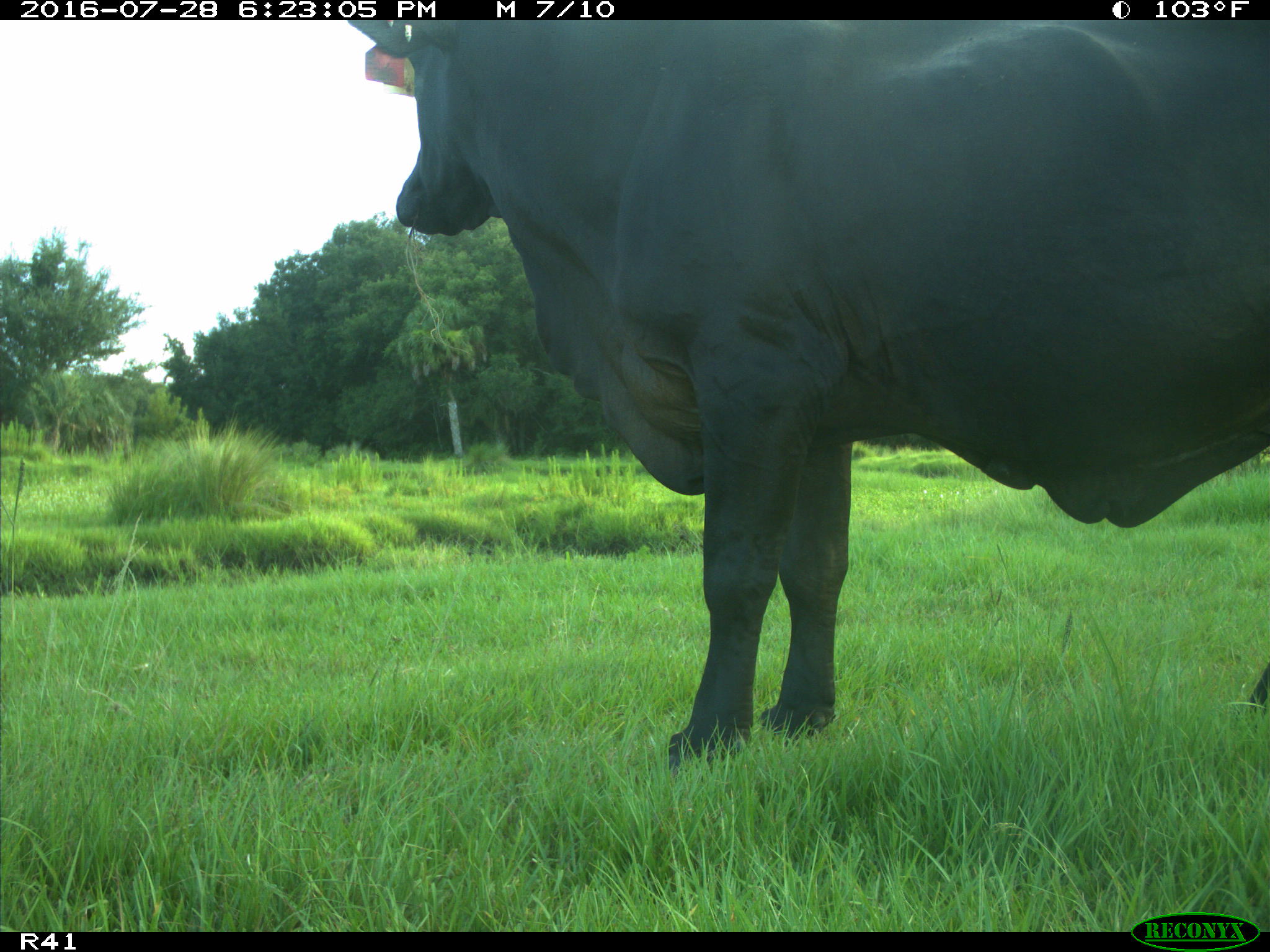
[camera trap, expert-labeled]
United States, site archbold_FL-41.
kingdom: Animalia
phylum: Chordata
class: Mammalia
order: Artiodactyla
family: Bovidae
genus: Bos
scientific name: Bos taurus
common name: domestic cow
Bos taurus (domestic cow).